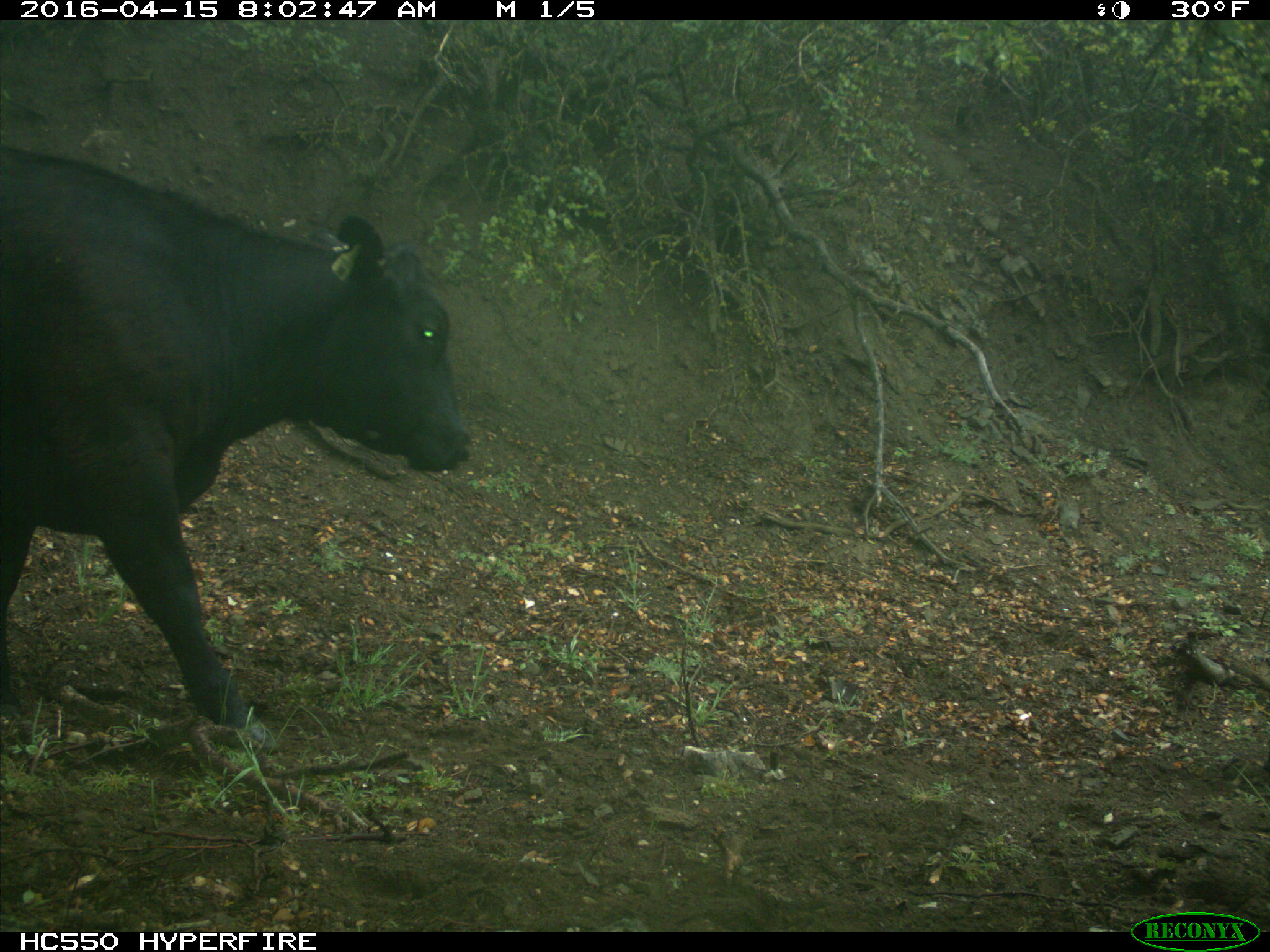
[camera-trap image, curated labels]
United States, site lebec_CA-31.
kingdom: Animalia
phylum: Chordata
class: Mammalia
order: Artiodactyla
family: Bovidae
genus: Bos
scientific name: Bos taurus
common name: domestic cow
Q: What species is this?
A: Bos taurus (domestic cow).